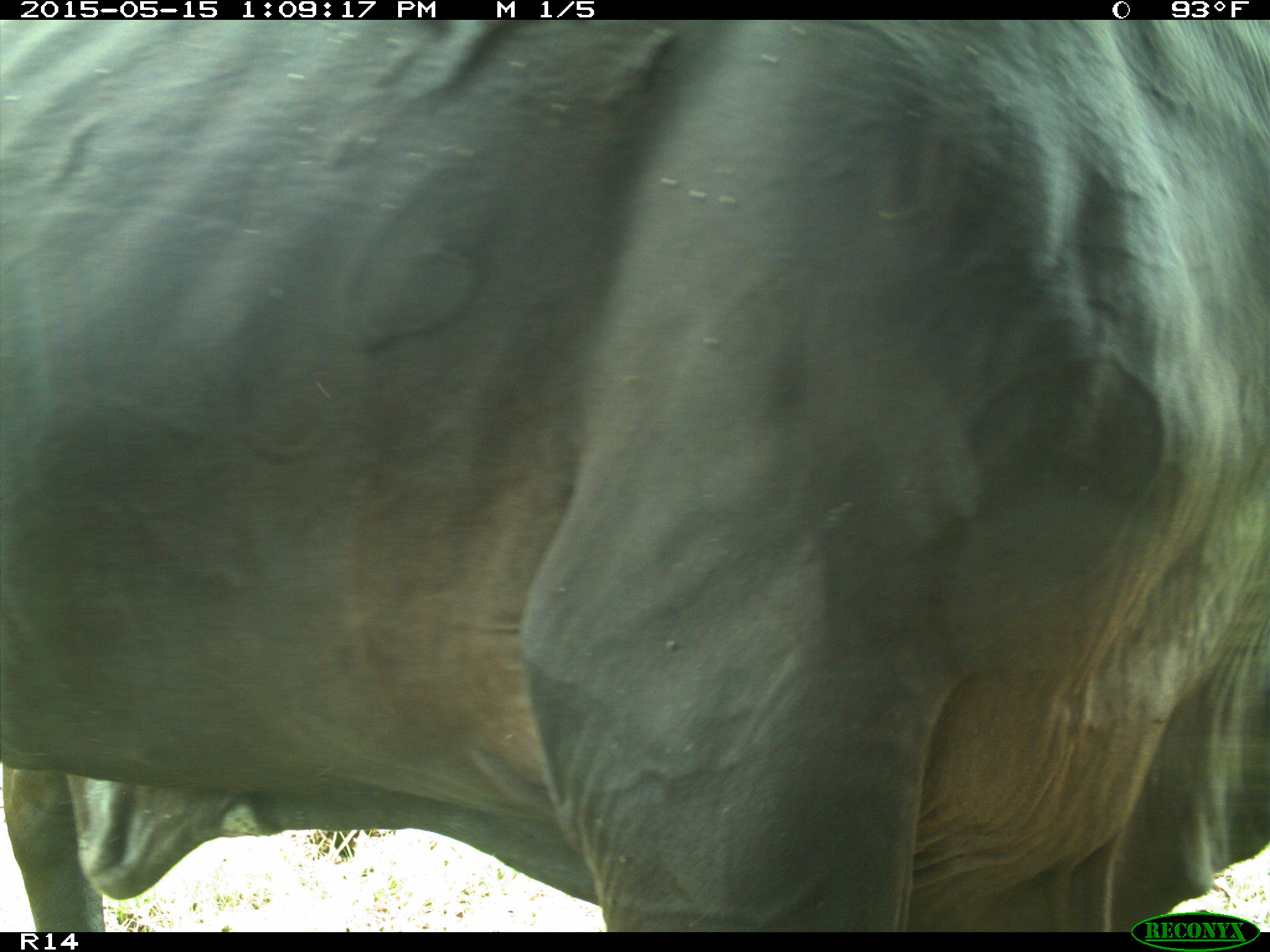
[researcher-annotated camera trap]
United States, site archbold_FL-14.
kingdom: Animalia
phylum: Chordata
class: Mammalia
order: Artiodactyla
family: Bovidae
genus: Bos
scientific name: Bos taurus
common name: domestic cow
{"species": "Bos taurus (domestic cow)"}